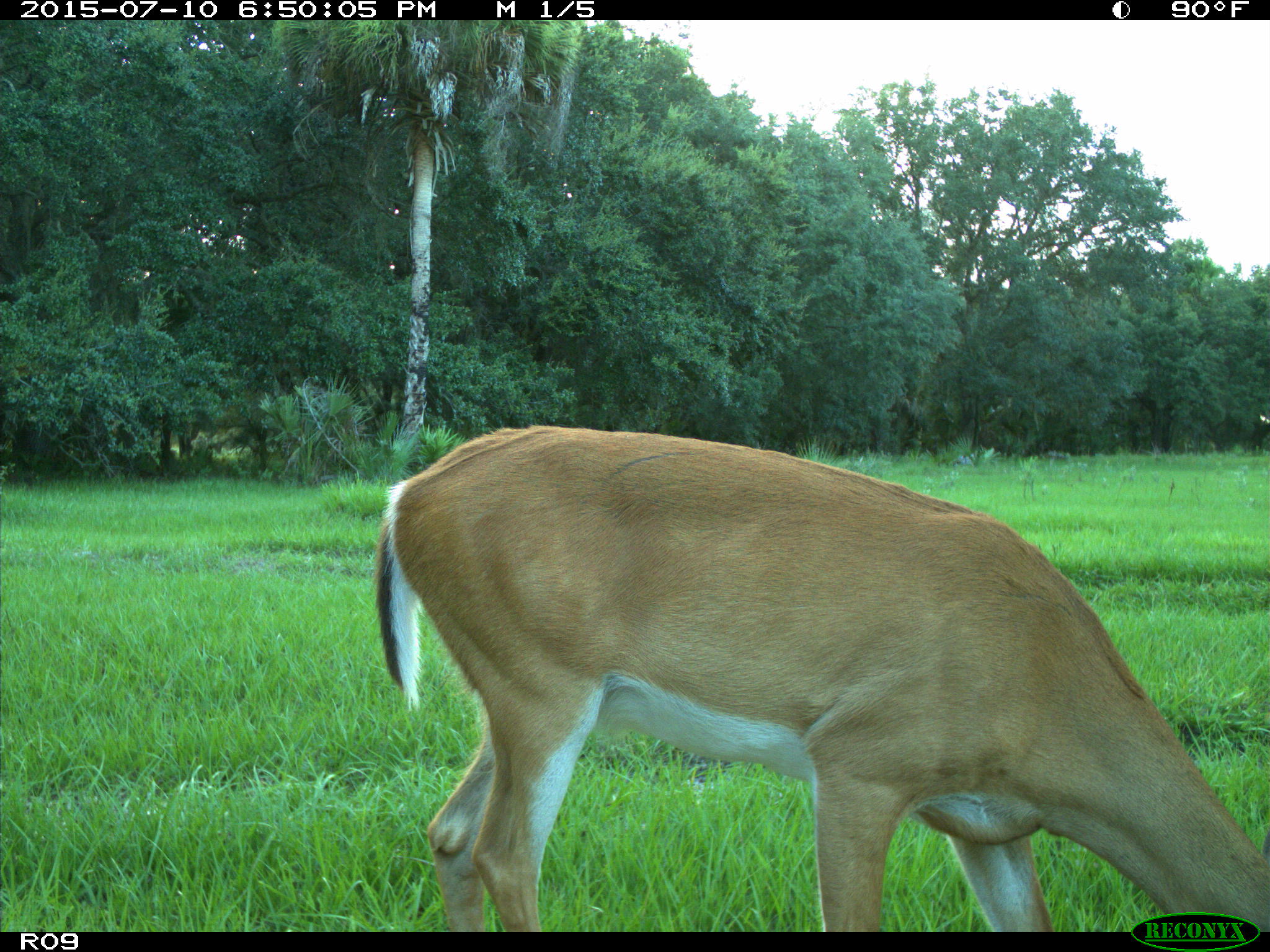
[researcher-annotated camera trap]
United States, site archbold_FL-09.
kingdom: Animalia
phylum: Chordata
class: Mammalia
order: Artiodactyla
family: Cervidae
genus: Odocoileus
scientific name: Odocoileus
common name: deer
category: unidentified deer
Unidentified deer (deer) (Odocoileus).